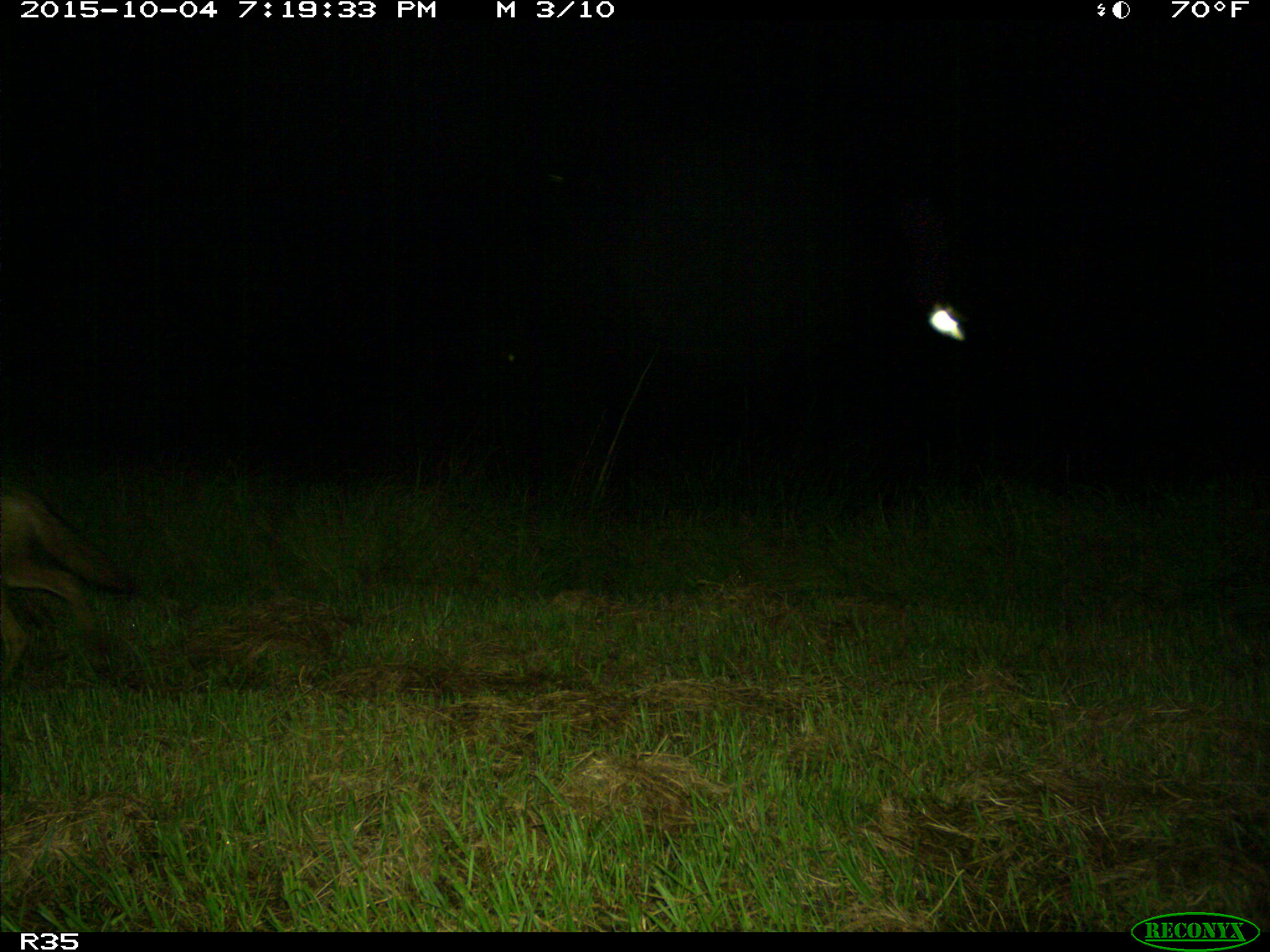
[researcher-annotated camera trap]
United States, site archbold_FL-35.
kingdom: Animalia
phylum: Chordata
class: Mammalia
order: Carnivora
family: Canidae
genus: Canis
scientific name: Canis latrans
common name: coyote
Canis latrans (coyote).